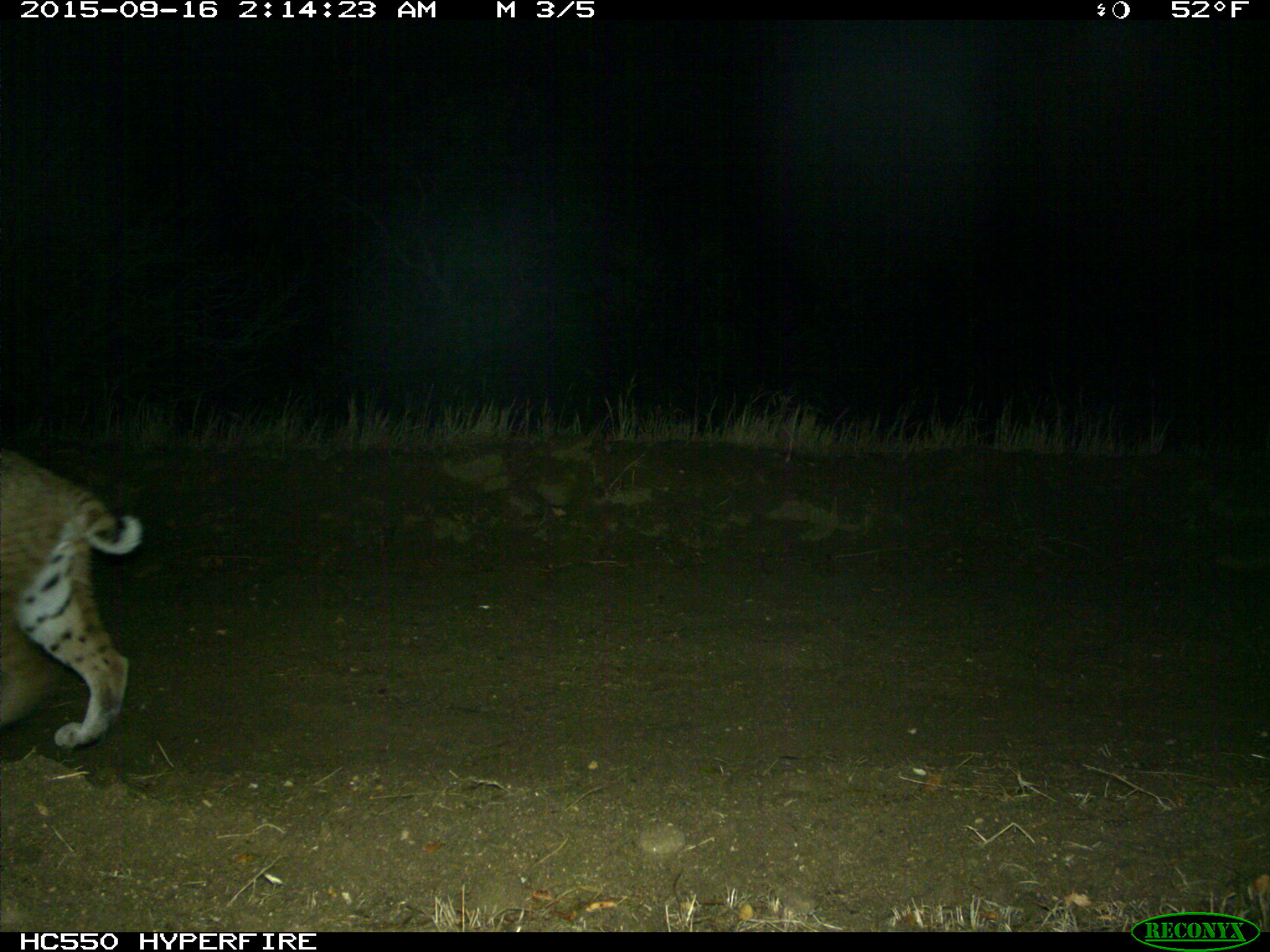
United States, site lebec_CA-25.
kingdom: Animalia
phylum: Chordata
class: Mammalia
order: Carnivora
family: Felidae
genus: Lynx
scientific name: Lynx rufus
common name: bobcat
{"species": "Lynx rufus (bobcat)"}